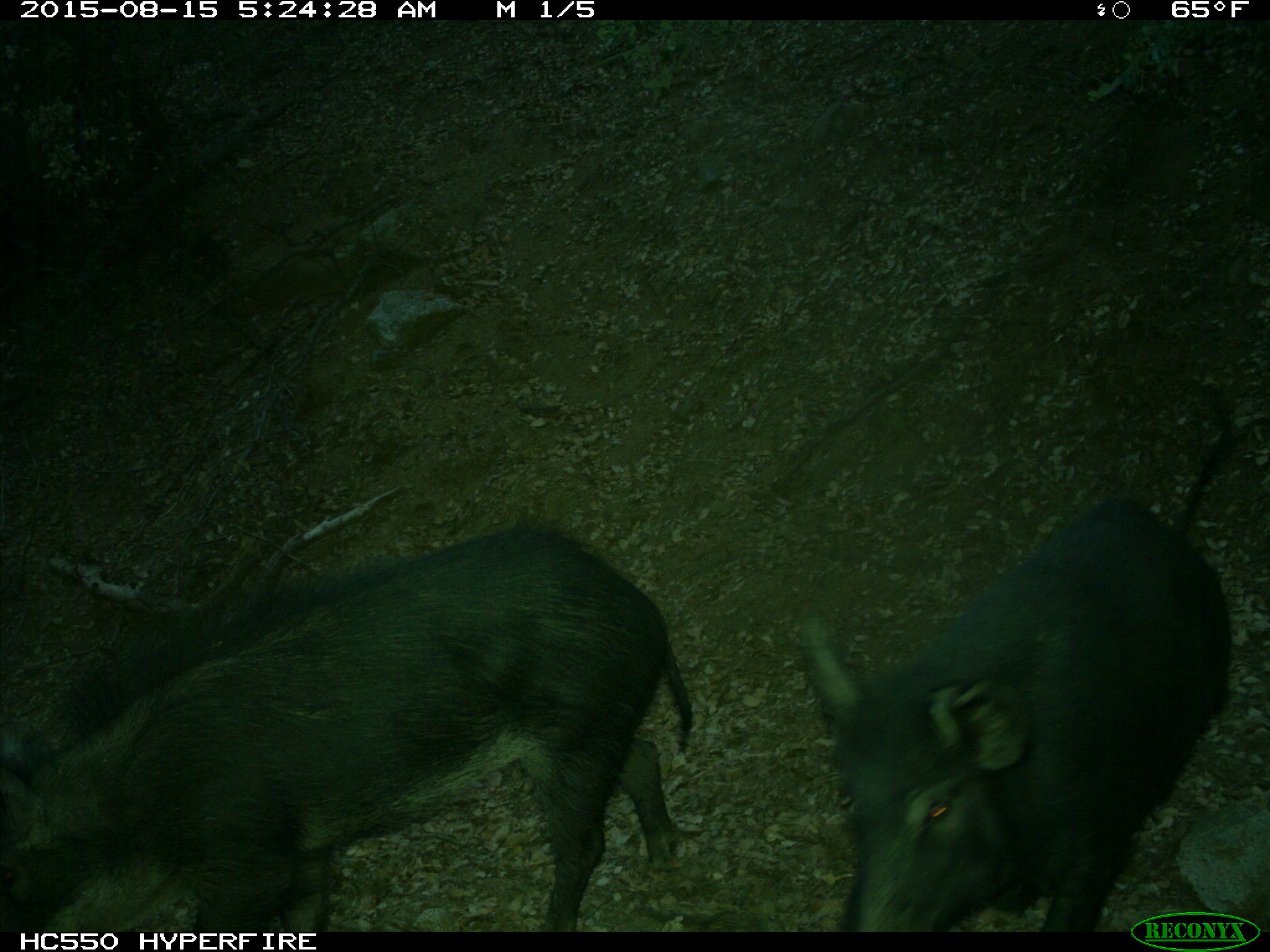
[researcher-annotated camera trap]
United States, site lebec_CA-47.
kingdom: Animalia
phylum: Chordata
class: Mammalia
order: Artiodactyla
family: Suidae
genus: Sus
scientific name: Sus scrofa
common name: wild boar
Sus scrofa (wild boar).